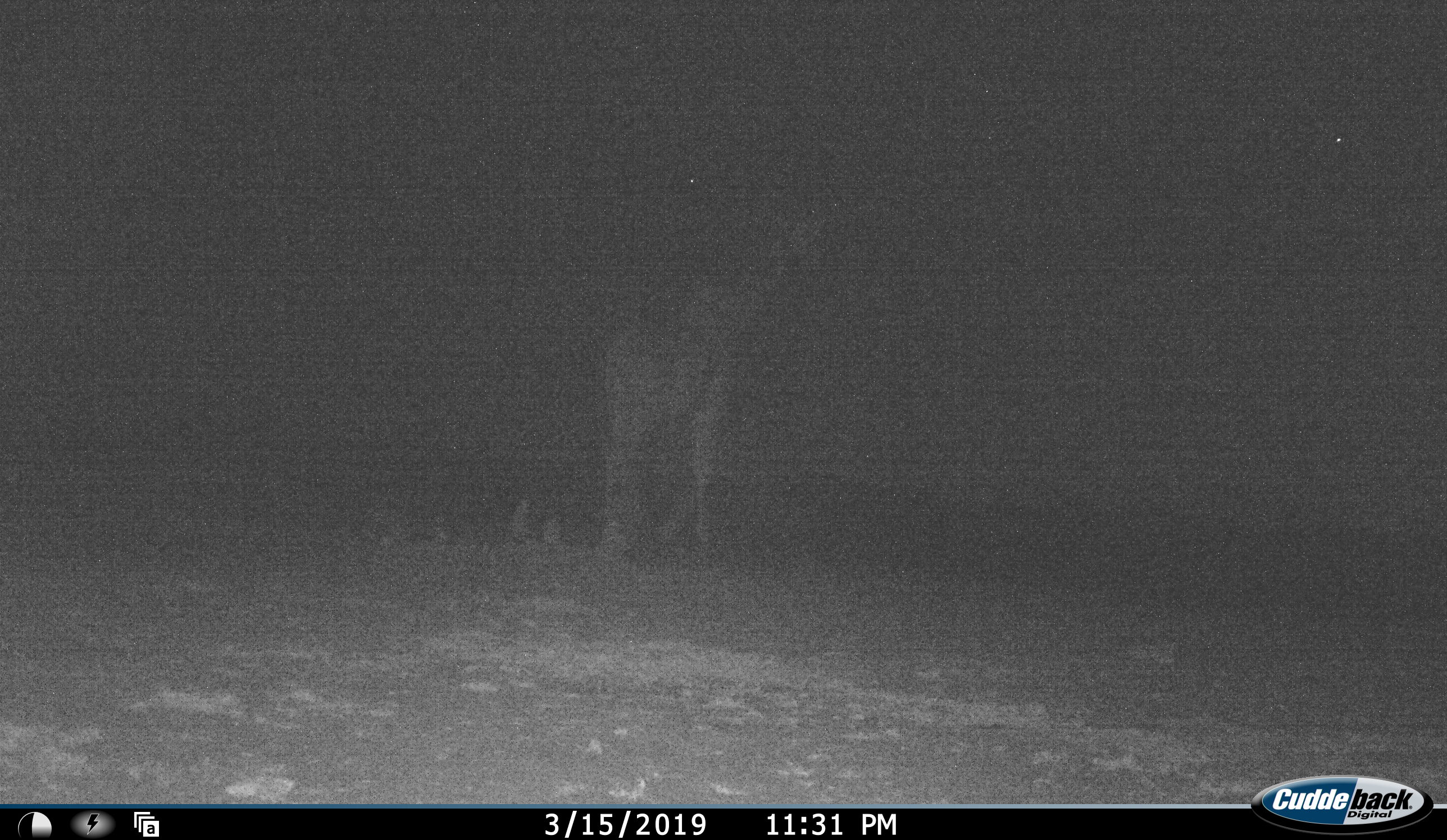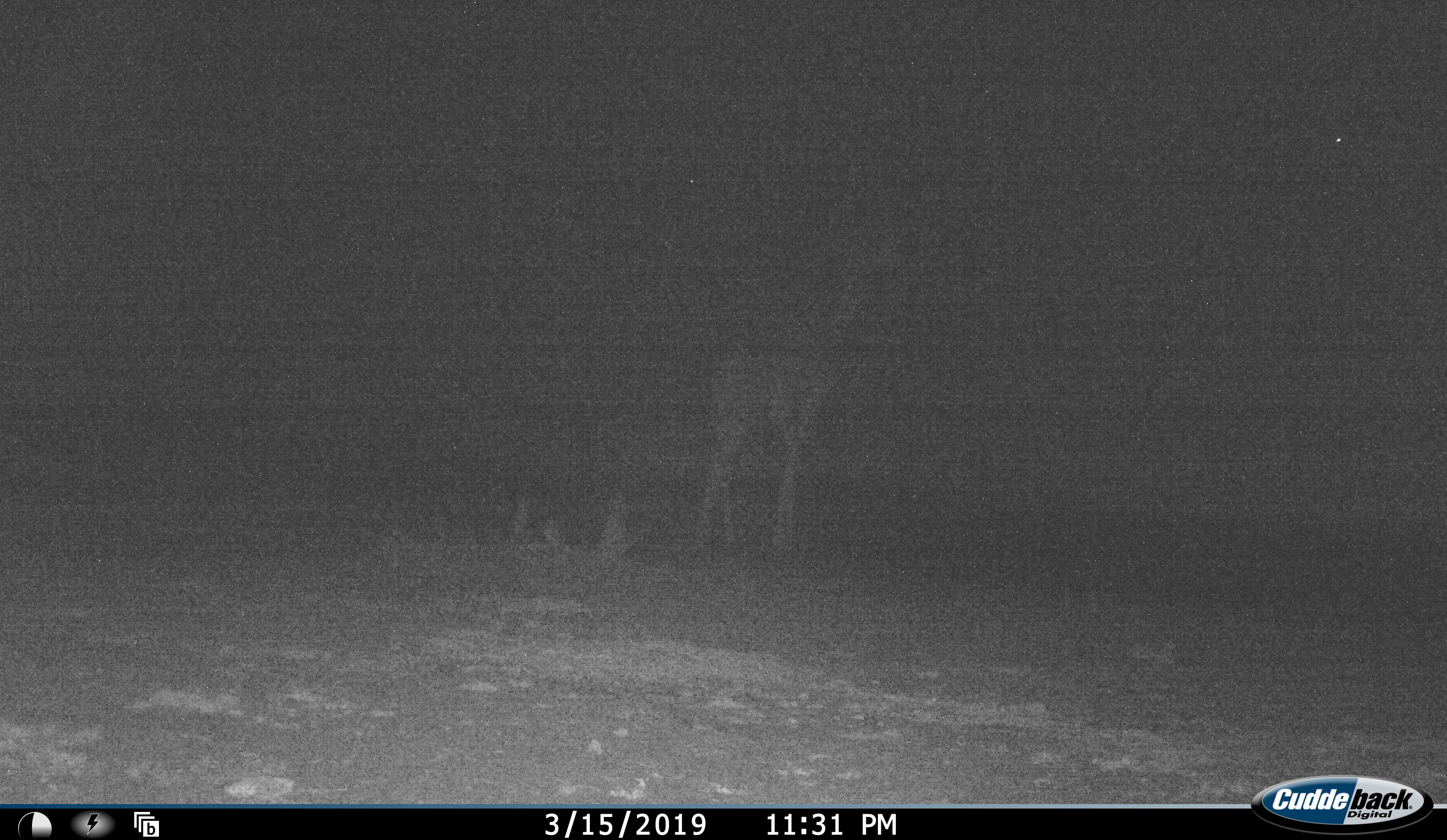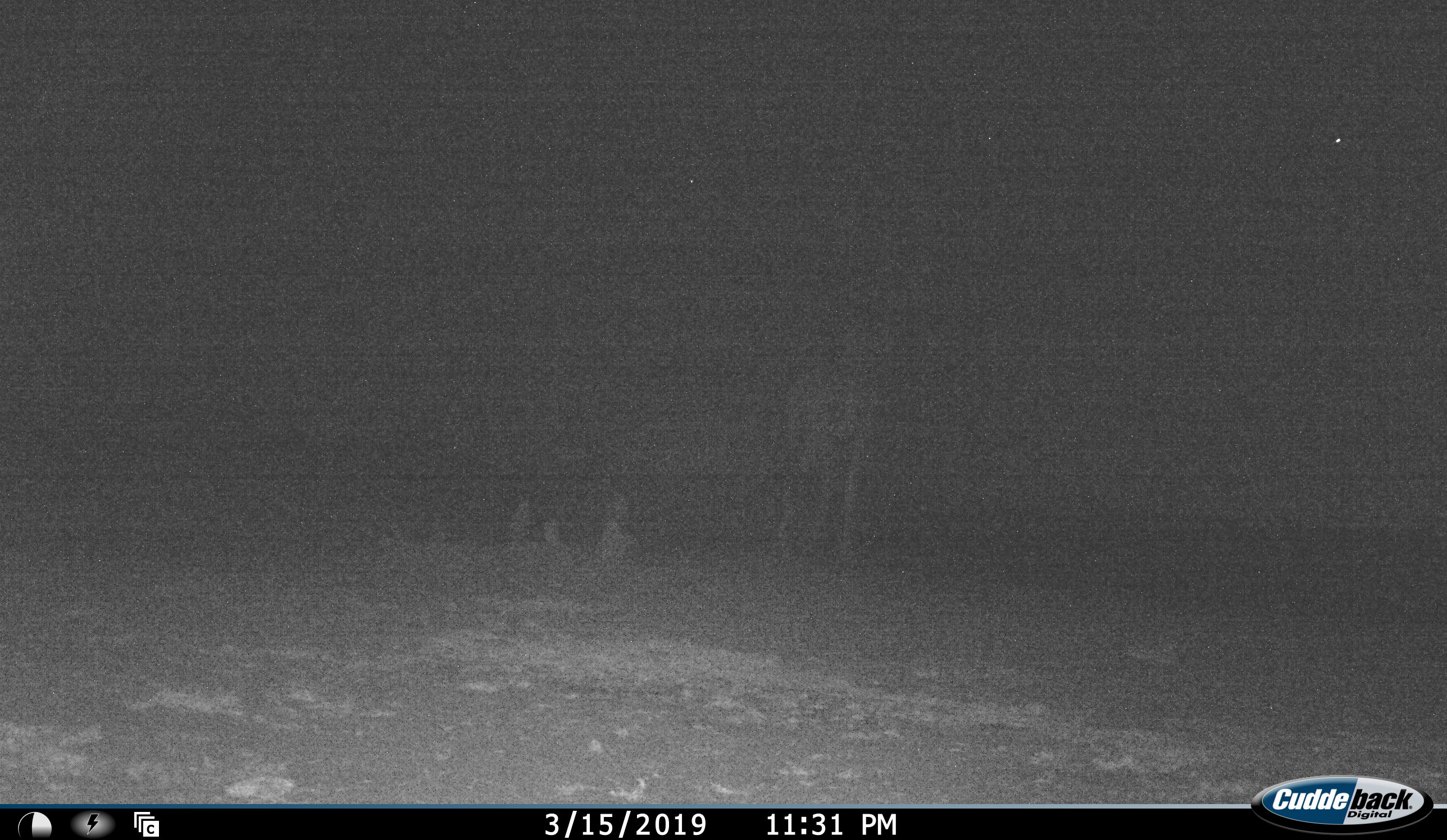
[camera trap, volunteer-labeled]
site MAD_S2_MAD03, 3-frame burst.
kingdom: Animalia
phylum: Chordata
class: Mammalia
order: Artiodactyla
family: Giraffidae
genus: Giraffa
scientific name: Giraffa camelopardalis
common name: giraffe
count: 1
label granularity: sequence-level